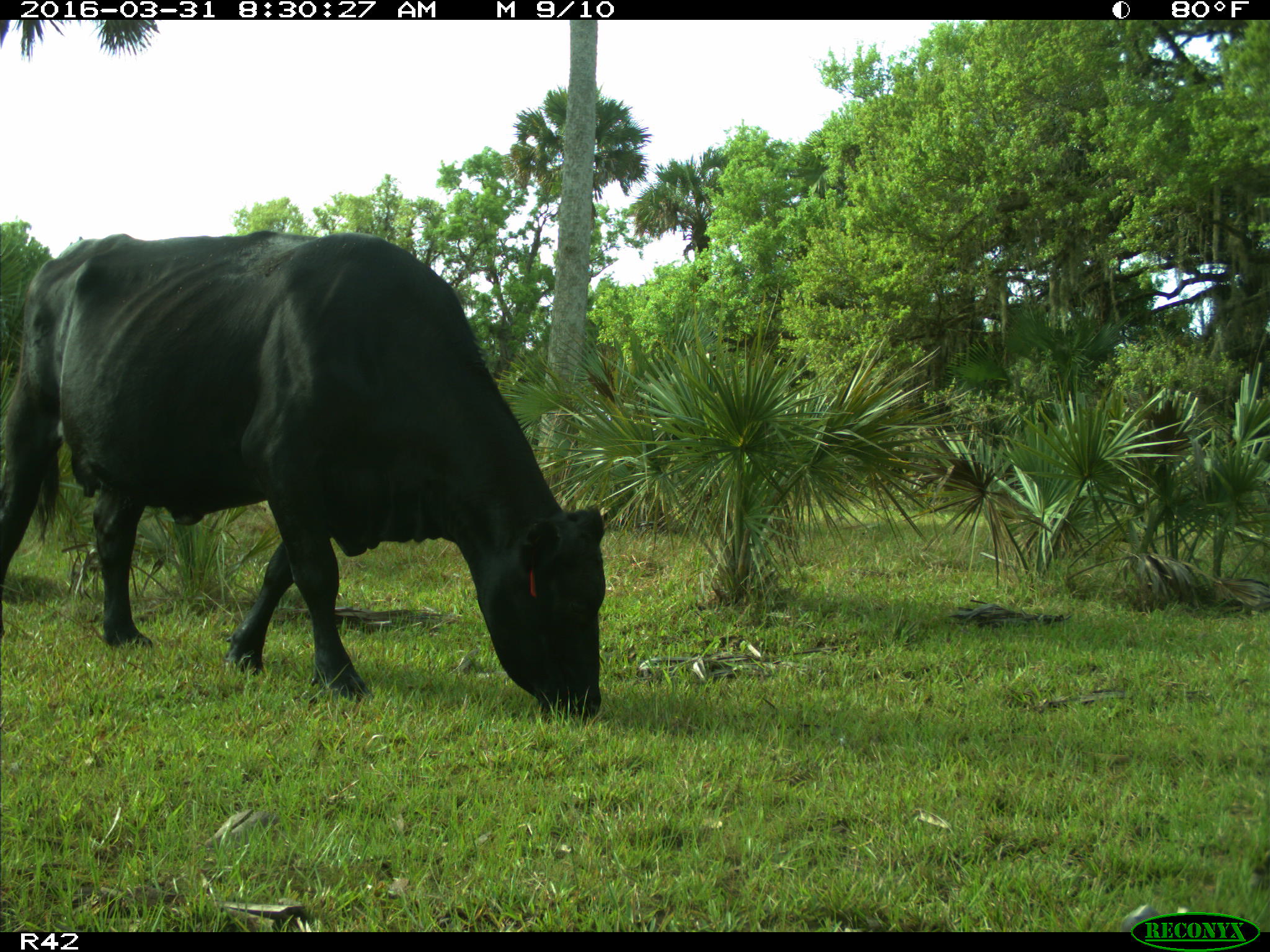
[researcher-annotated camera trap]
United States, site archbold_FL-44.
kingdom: Animalia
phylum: Chordata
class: Mammalia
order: Artiodactyla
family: Bovidae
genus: Bos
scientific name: Bos taurus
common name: domestic cow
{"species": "Bos taurus (domestic cow)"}